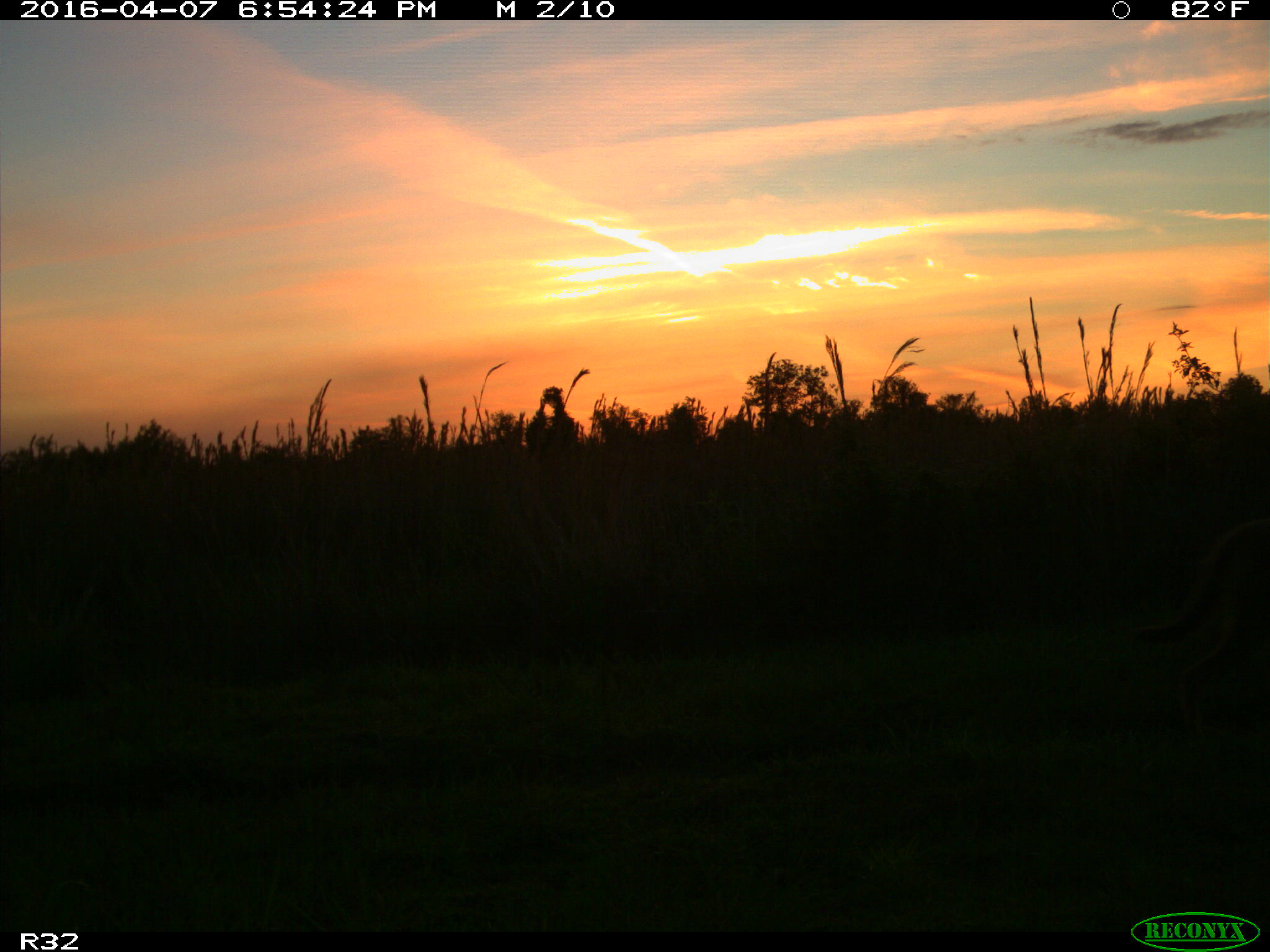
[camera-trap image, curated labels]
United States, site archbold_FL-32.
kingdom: Animalia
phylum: Chordata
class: Mammalia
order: Carnivora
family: Canidae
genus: Canis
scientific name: Canis latrans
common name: coyote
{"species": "Canis latrans (coyote)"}